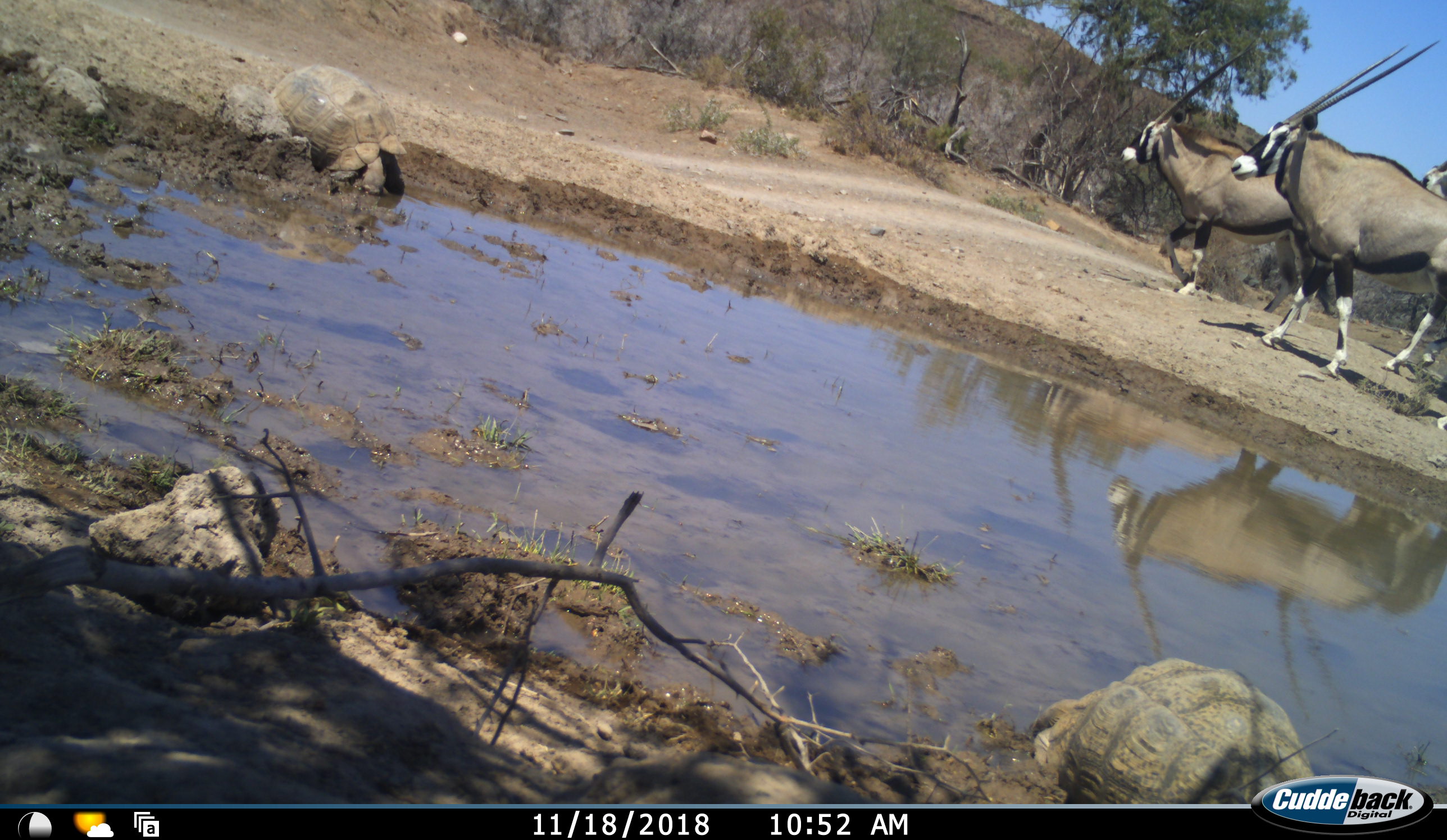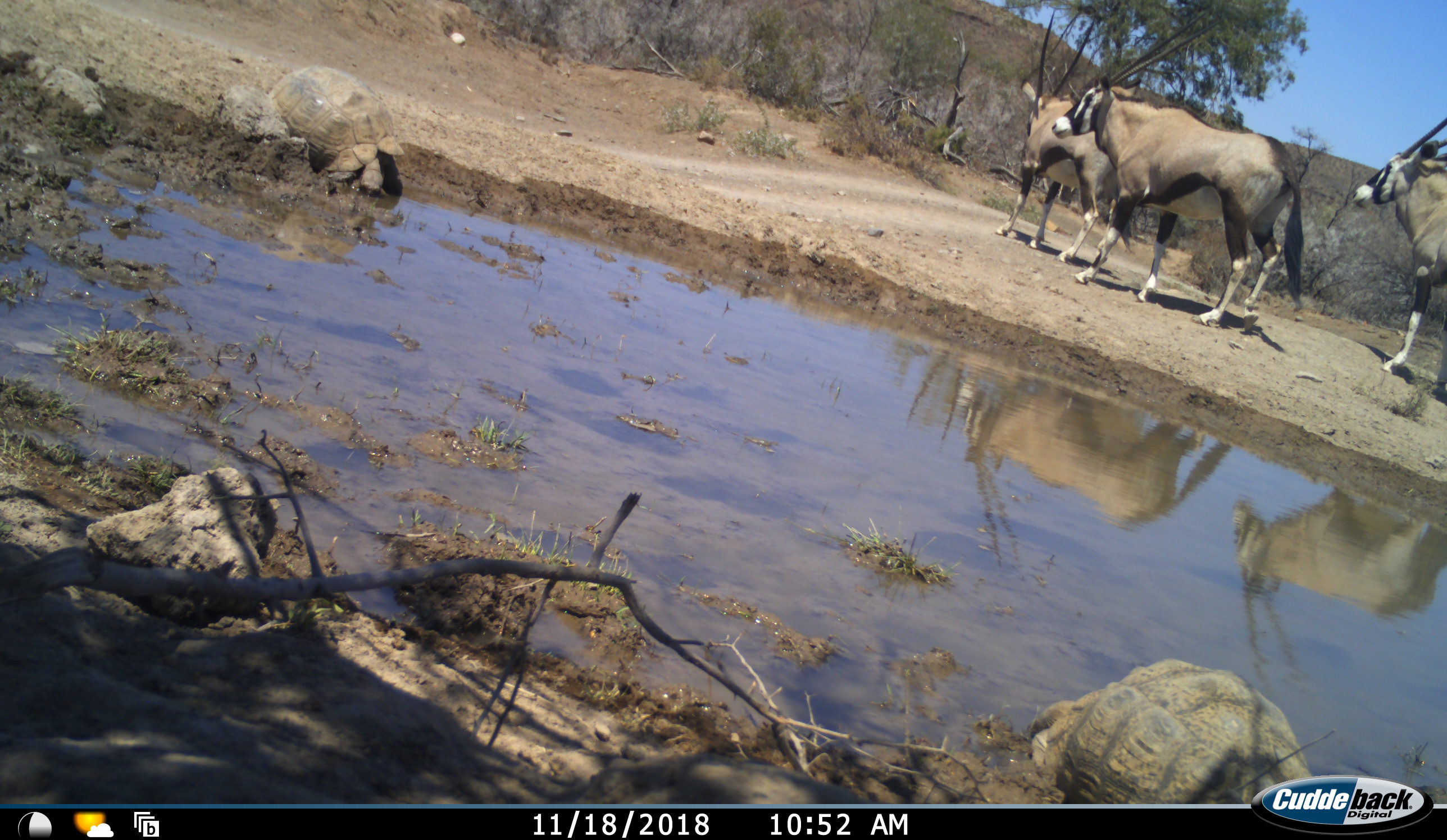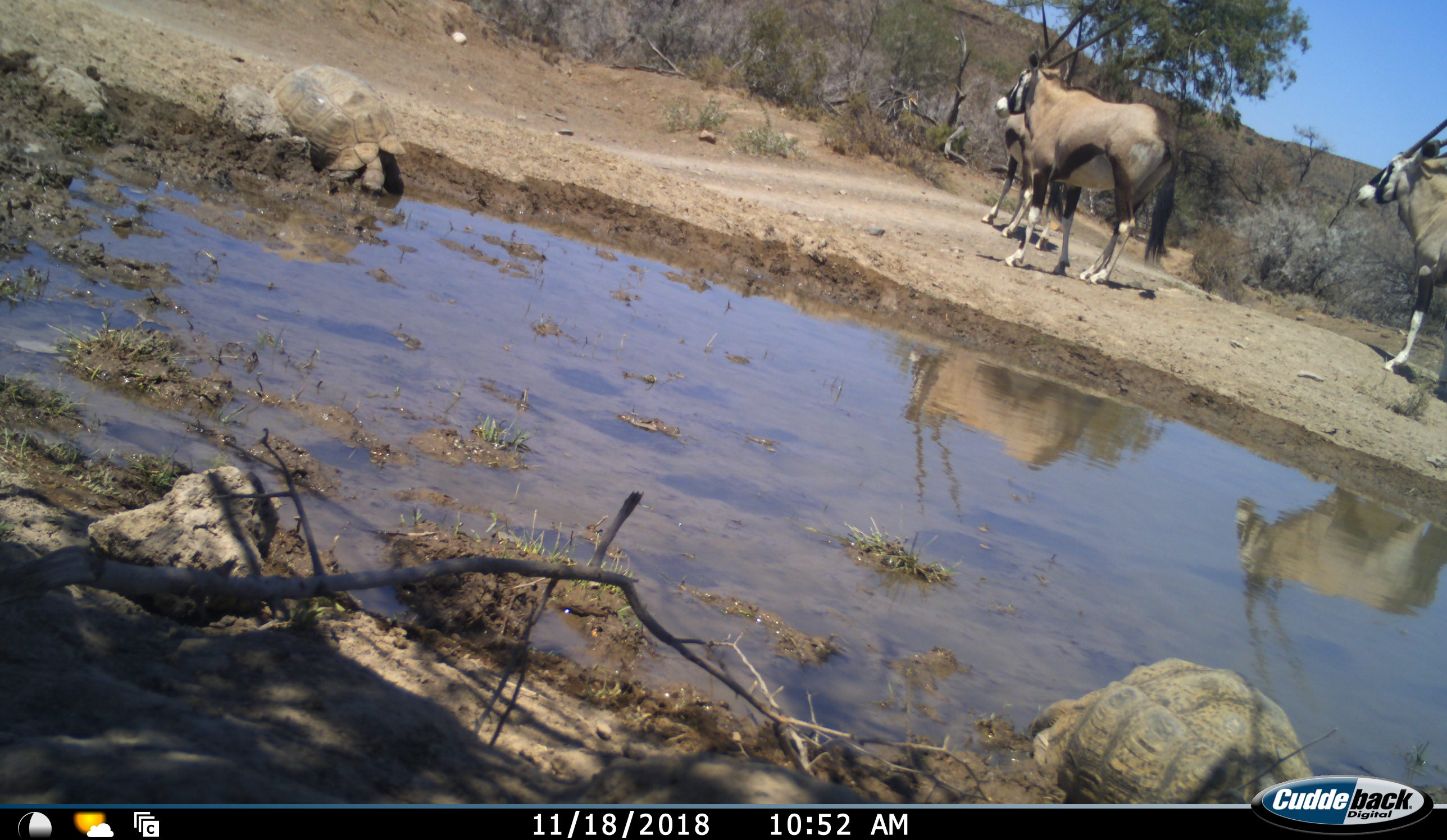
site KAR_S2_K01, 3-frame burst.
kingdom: Animalia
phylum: Chordata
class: Mammalia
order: Artiodactyla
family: Bovidae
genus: Oryx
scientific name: Oryx gazella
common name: gemsbok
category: oryx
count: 3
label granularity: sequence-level